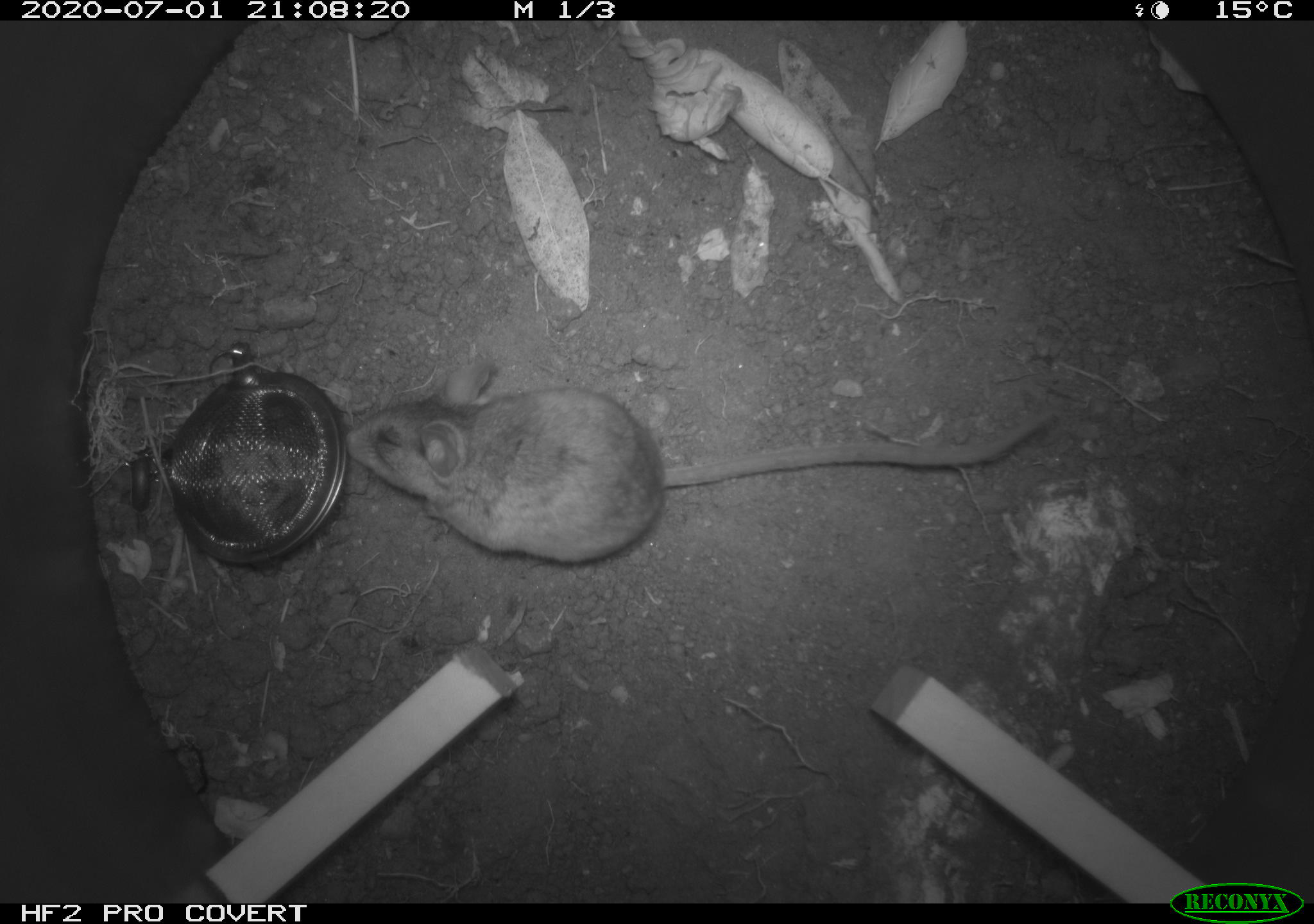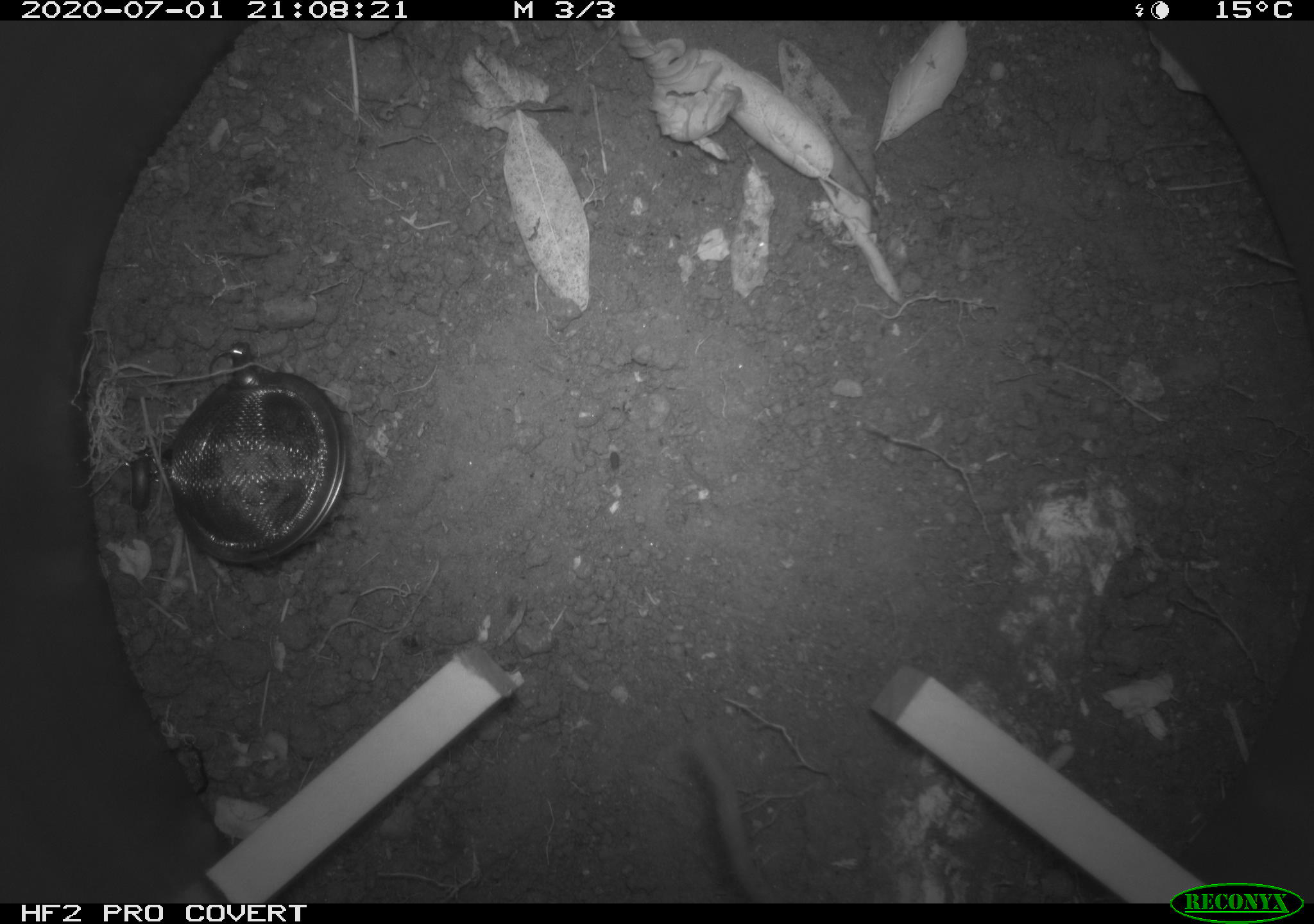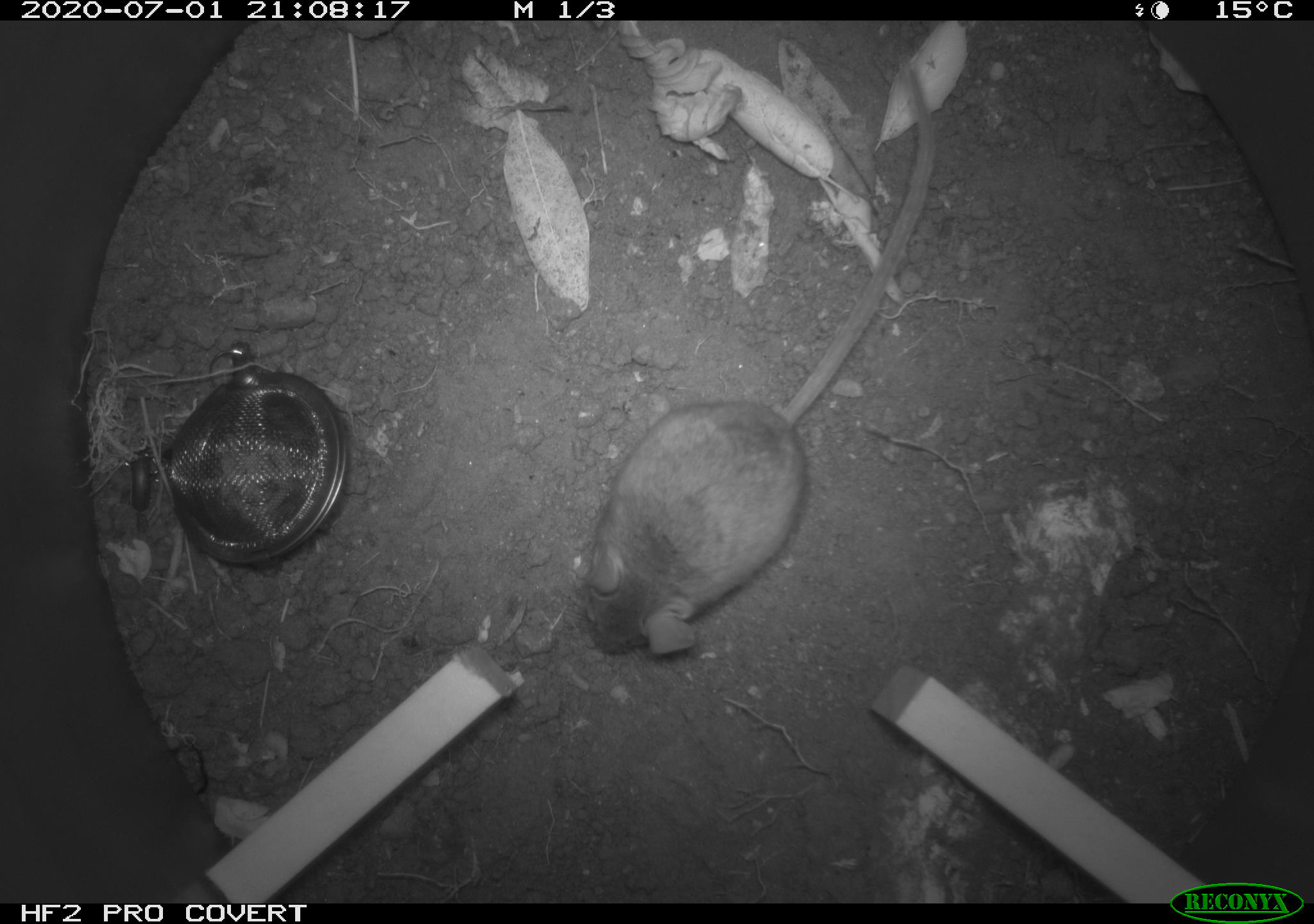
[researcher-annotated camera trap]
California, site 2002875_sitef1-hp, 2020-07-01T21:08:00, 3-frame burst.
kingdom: Animalia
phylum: Chordata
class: Mammalia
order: Rodentia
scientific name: Rodentia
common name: rodent